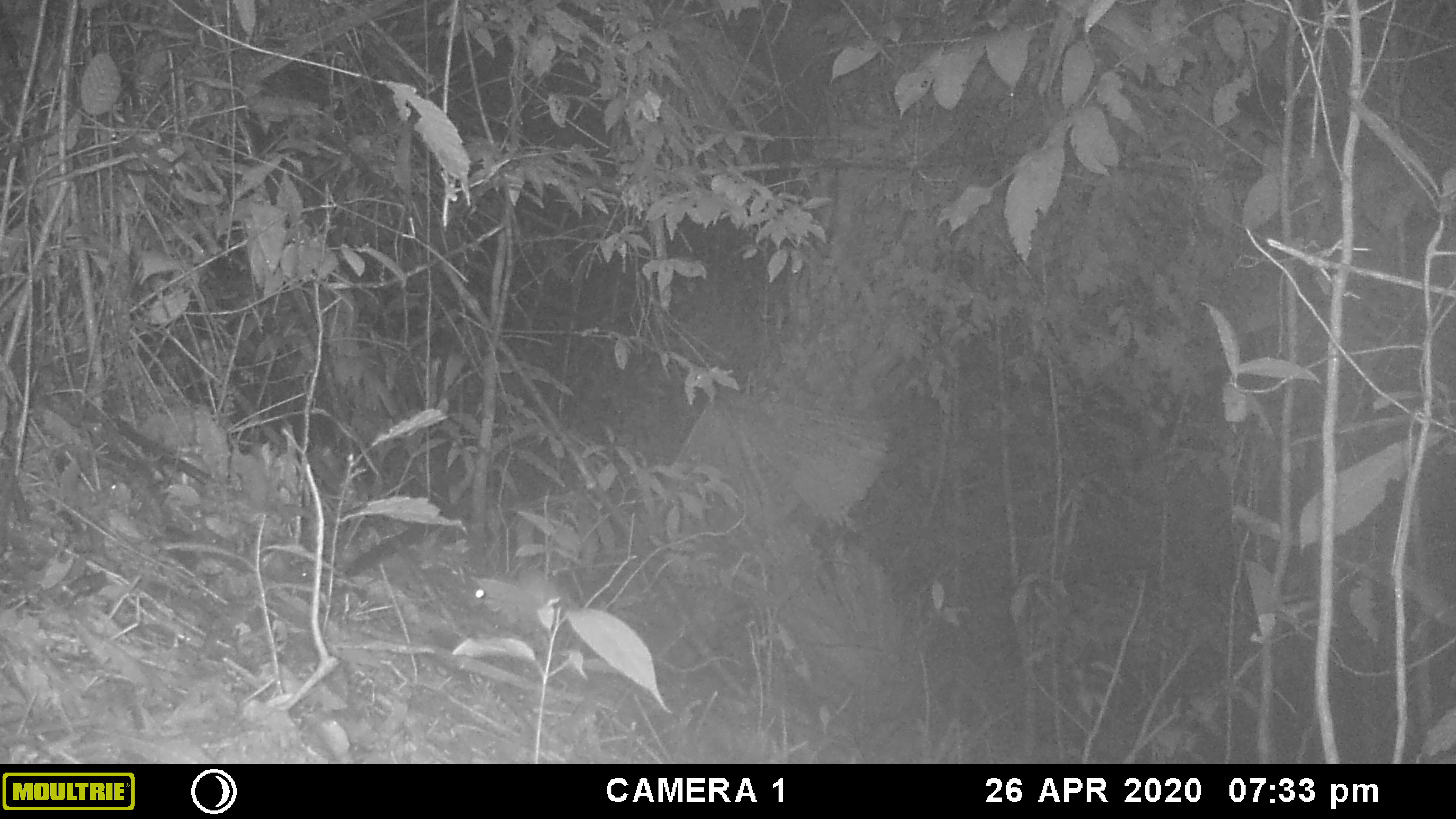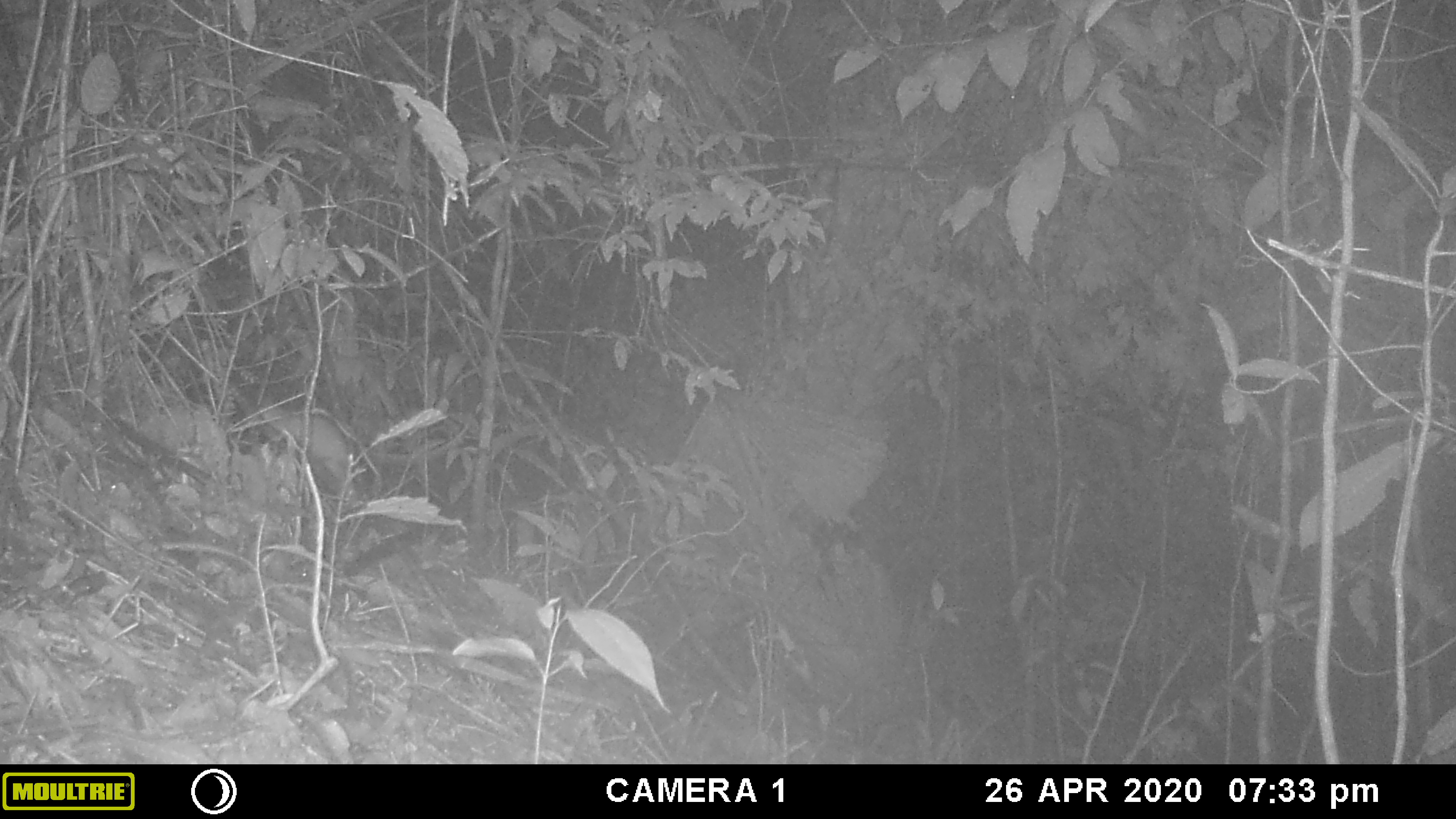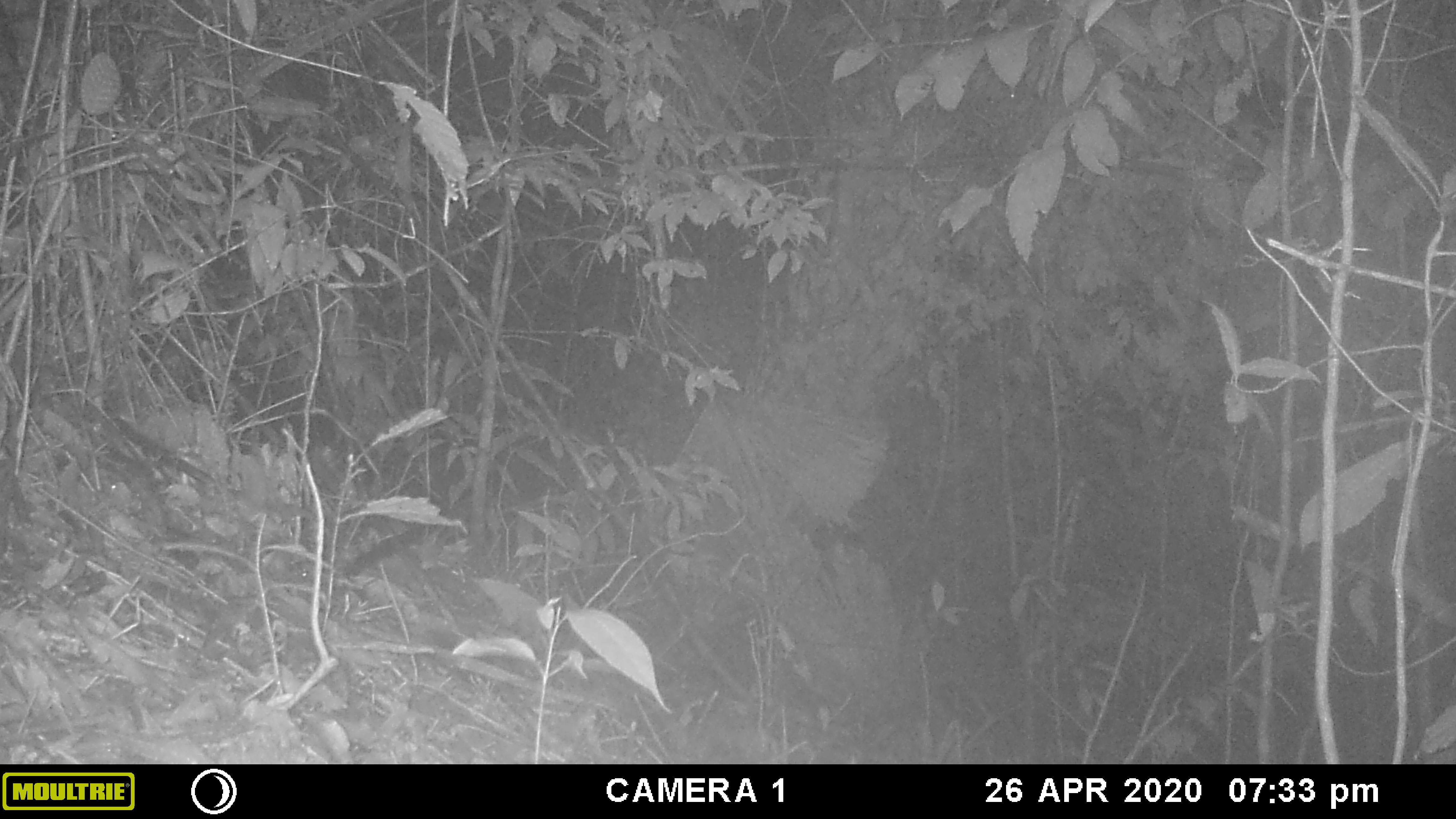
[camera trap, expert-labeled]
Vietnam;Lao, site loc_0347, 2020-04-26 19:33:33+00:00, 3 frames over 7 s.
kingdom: Animalia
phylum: Chordata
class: Mammalia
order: Rodentia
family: Muridae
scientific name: Muridae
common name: old-world mice and rats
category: unidentified murid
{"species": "unidentified murid (old-world mice and rats) (Muridae)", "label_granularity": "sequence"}